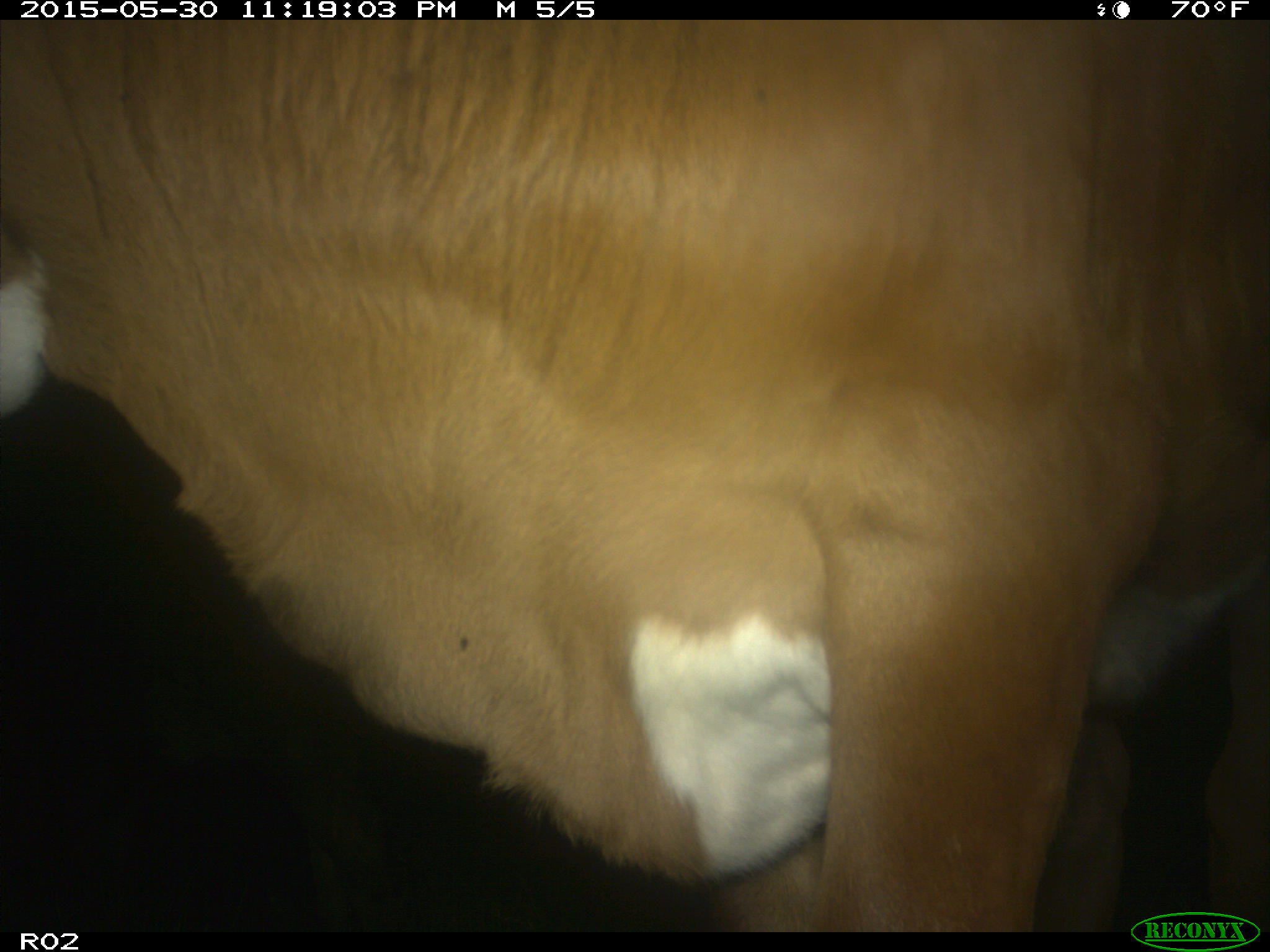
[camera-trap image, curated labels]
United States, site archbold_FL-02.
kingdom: Animalia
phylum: Chordata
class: Mammalia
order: Artiodactyla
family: Bovidae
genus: Bos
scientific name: Bos taurus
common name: domestic cow